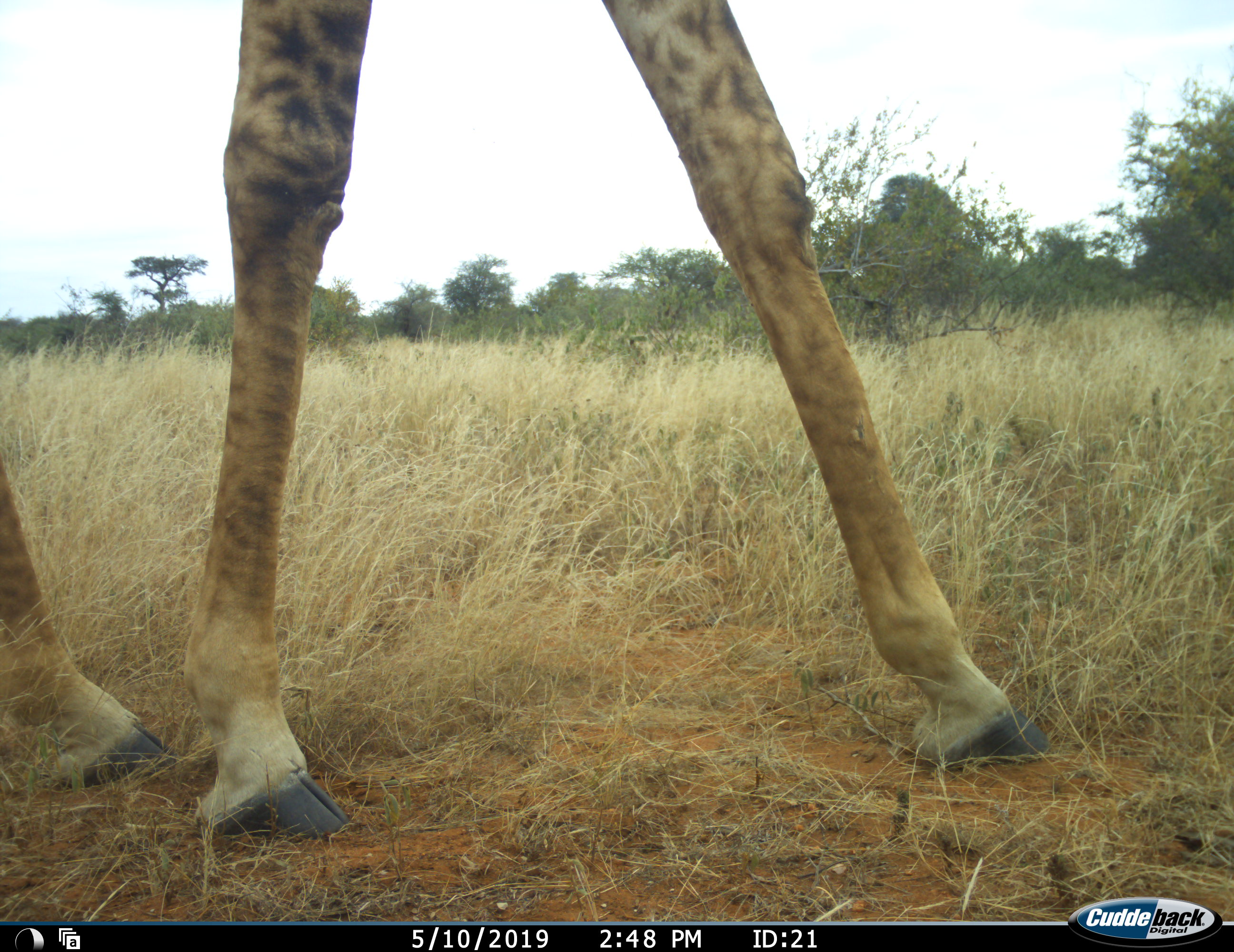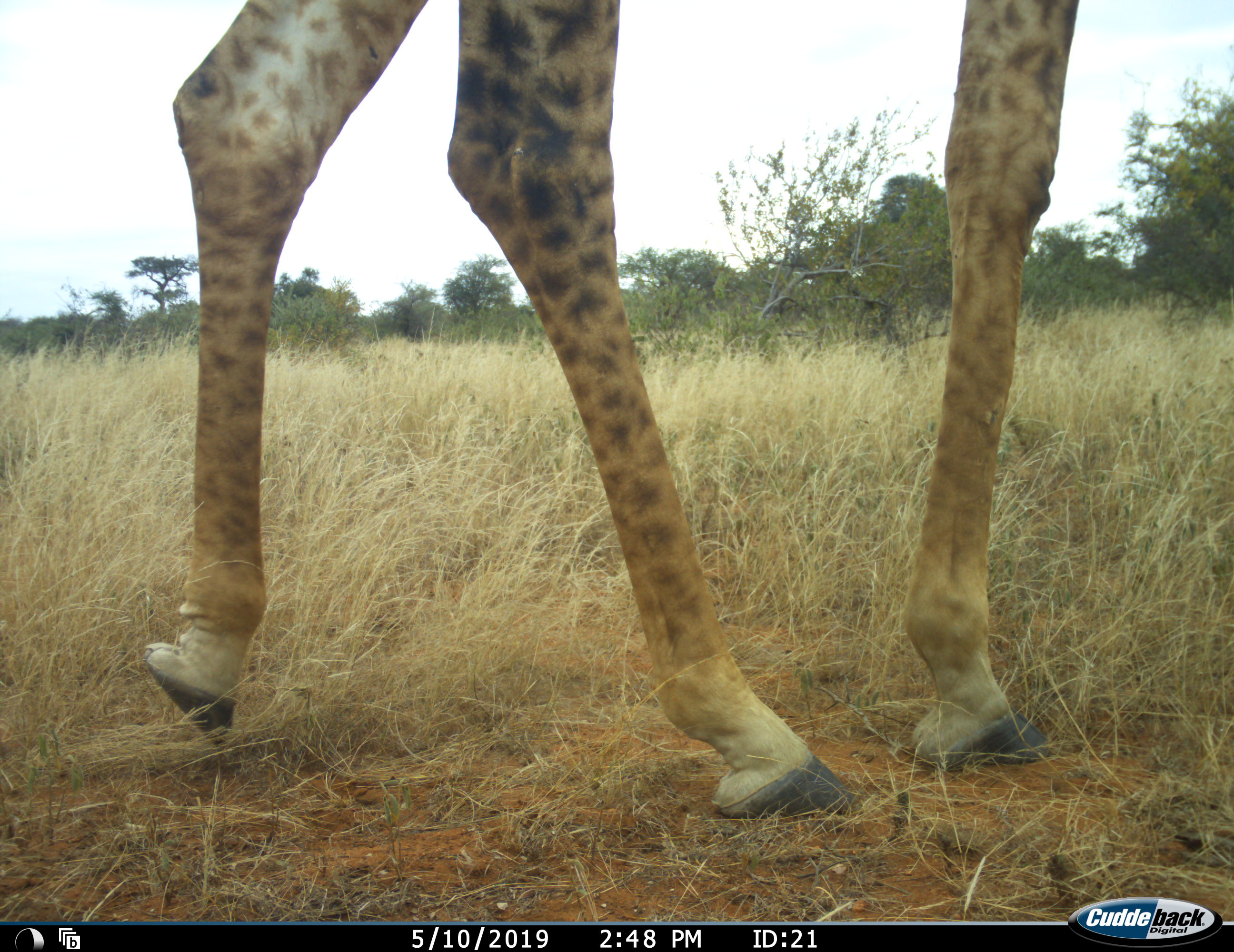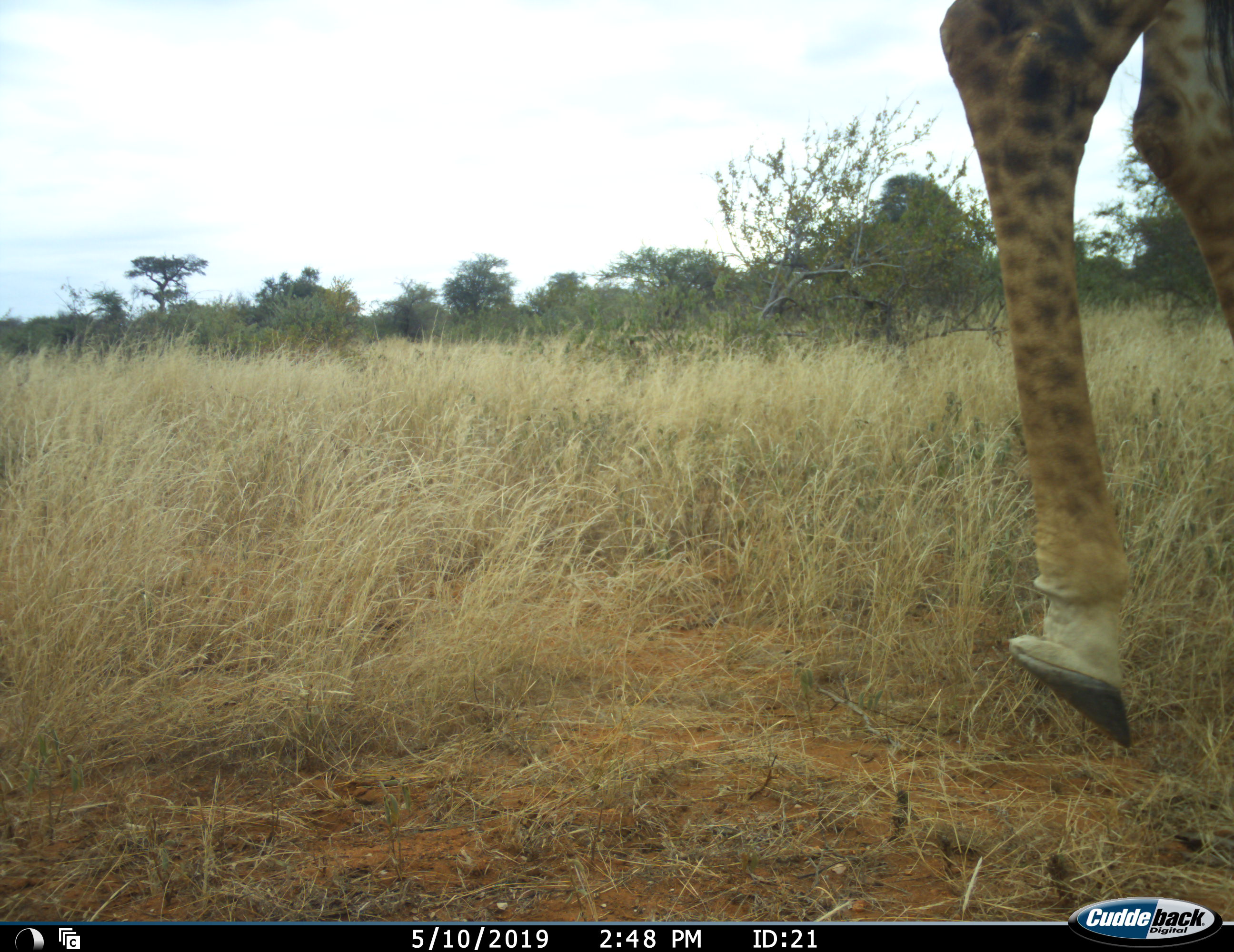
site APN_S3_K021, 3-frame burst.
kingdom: Animalia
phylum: Chordata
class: Mammalia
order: Artiodactyla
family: Giraffidae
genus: Giraffa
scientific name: Giraffa camelopardalis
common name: giraffe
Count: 1.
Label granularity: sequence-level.